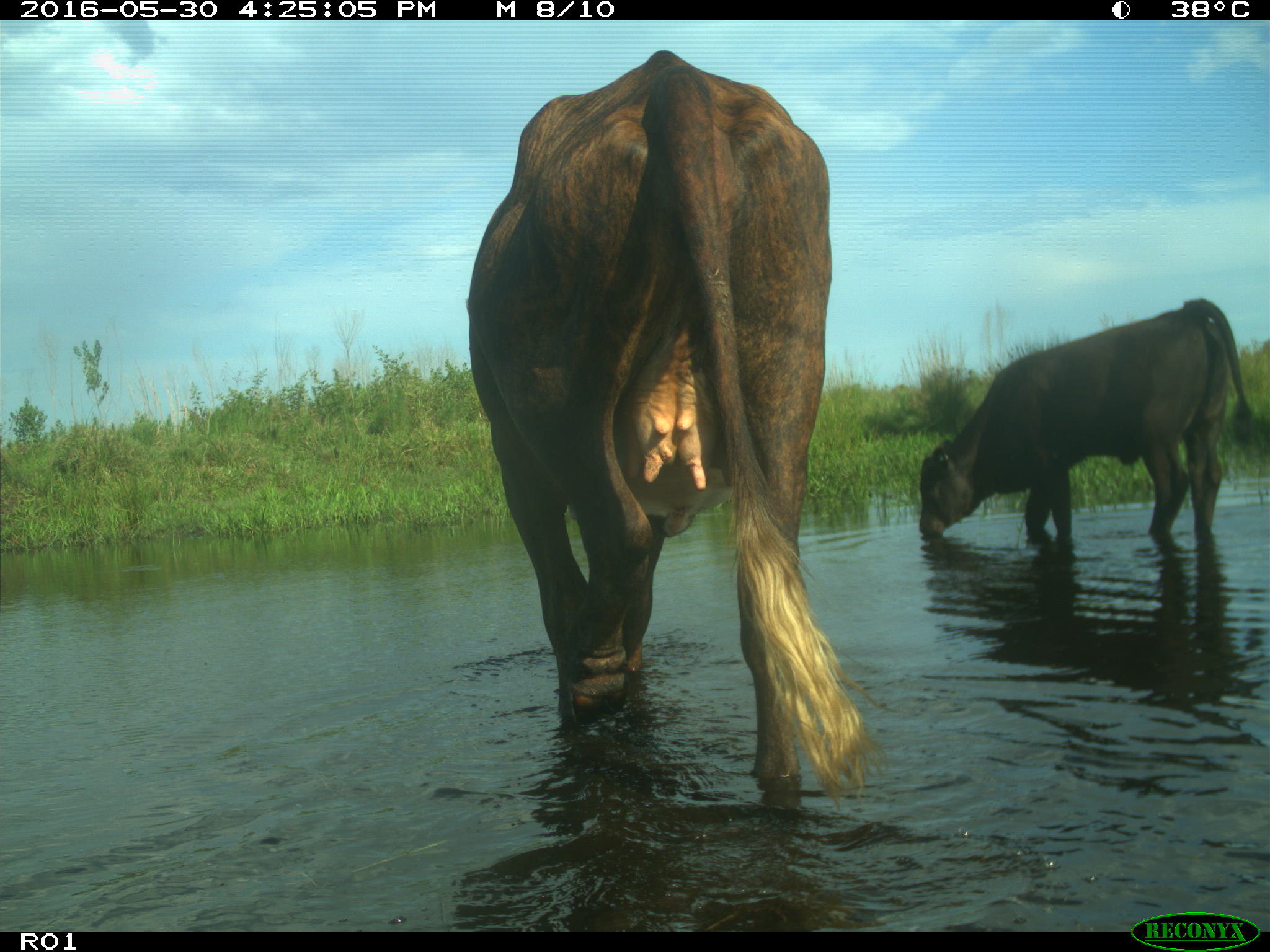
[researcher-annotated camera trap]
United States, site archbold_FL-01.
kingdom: Animalia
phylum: Chordata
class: Mammalia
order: Artiodactyla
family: Bovidae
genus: Bos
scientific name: Bos taurus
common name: domestic cow